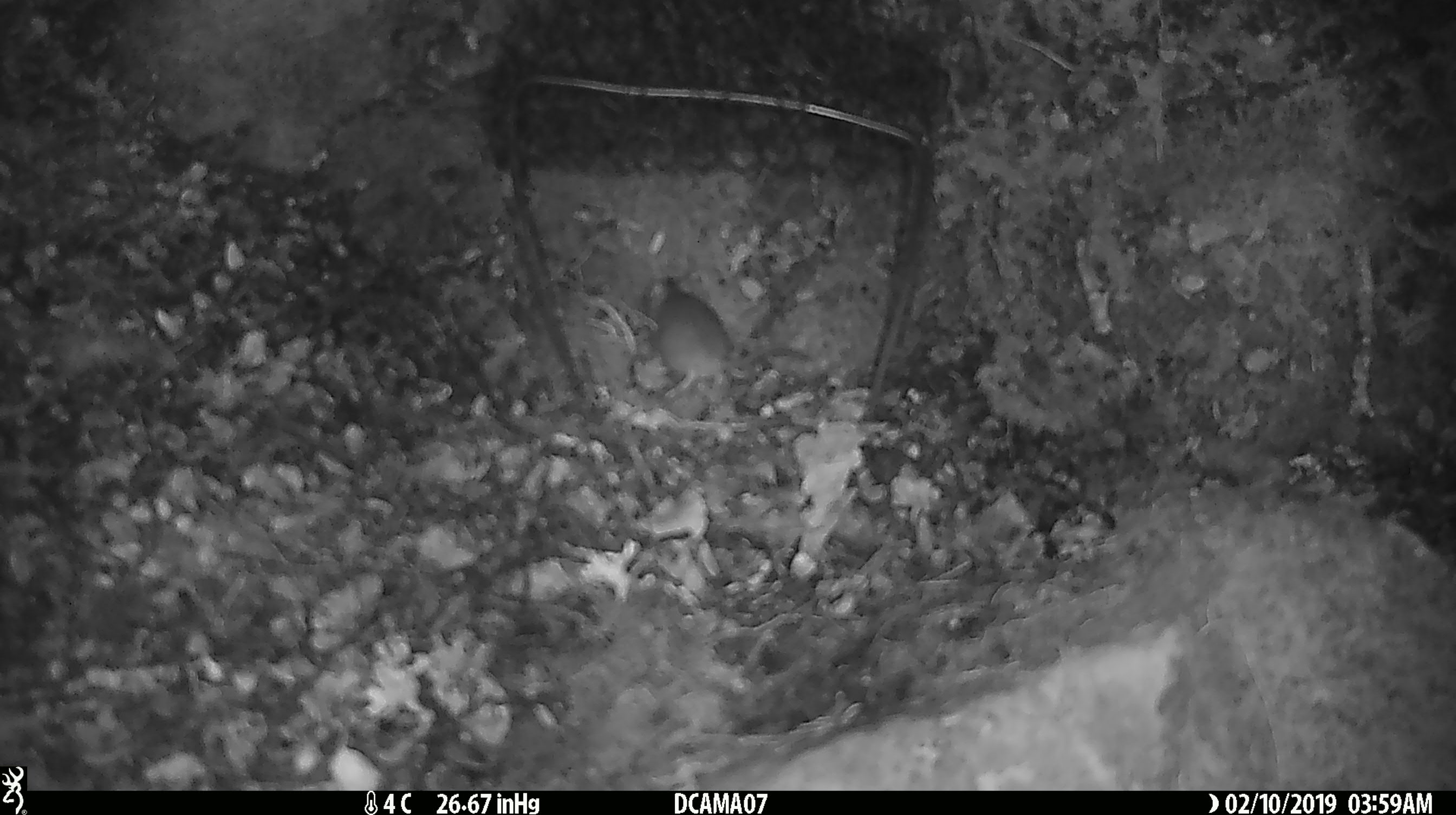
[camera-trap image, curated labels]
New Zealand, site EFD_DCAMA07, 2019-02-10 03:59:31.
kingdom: Animalia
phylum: Chordata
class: Mammalia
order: Rodentia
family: Muridae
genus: Mus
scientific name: Mus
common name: mouse